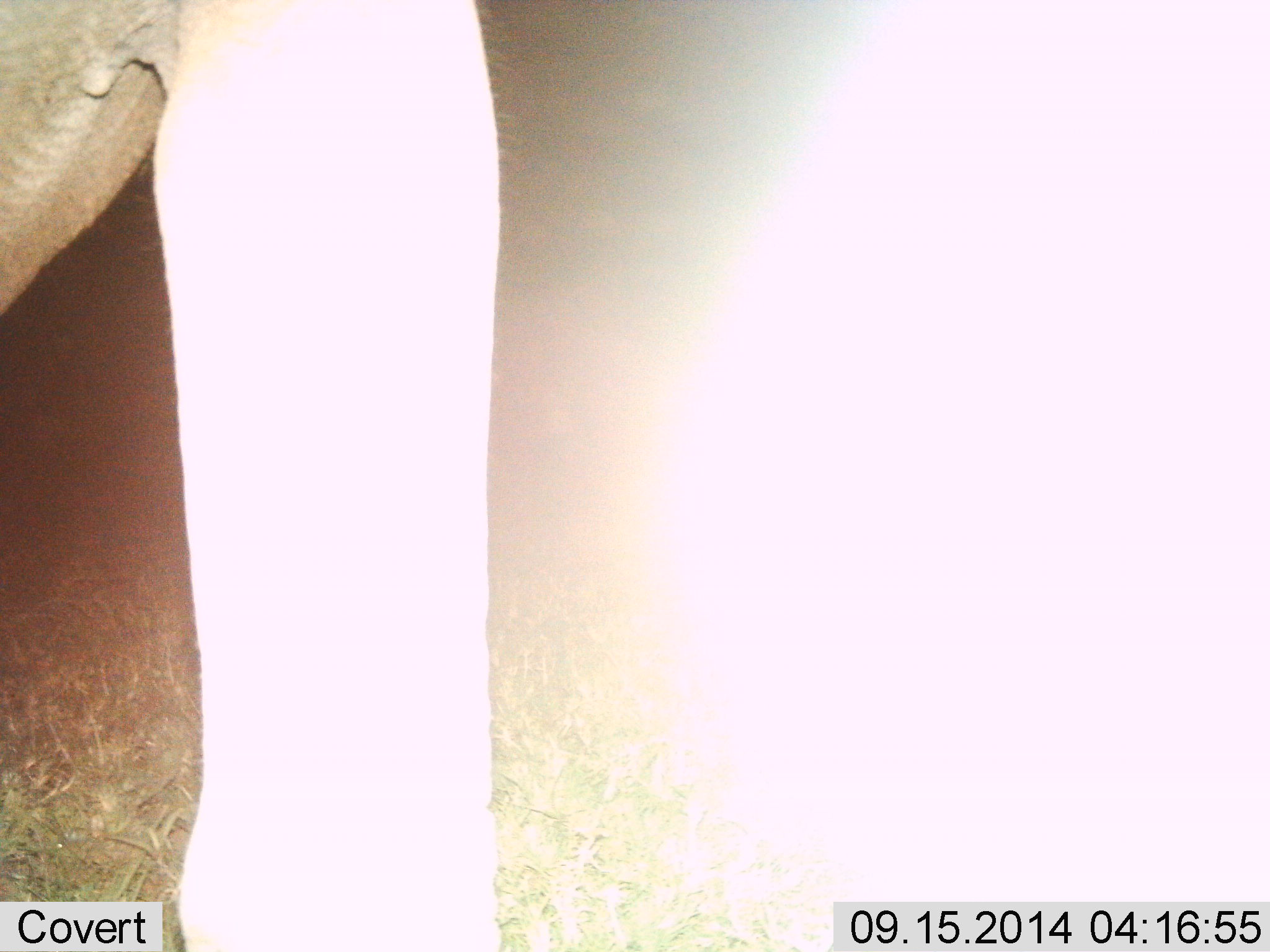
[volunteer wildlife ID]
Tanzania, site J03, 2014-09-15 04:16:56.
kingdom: Animalia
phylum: Chordata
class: Mammalia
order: Proboscidea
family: Elephantidae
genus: Loxodonta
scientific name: Loxodonta africana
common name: african bush elephant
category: elephant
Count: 1.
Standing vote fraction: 100%.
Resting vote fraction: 0%.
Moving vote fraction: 0%.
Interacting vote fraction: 0%.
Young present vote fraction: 0%.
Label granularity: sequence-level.